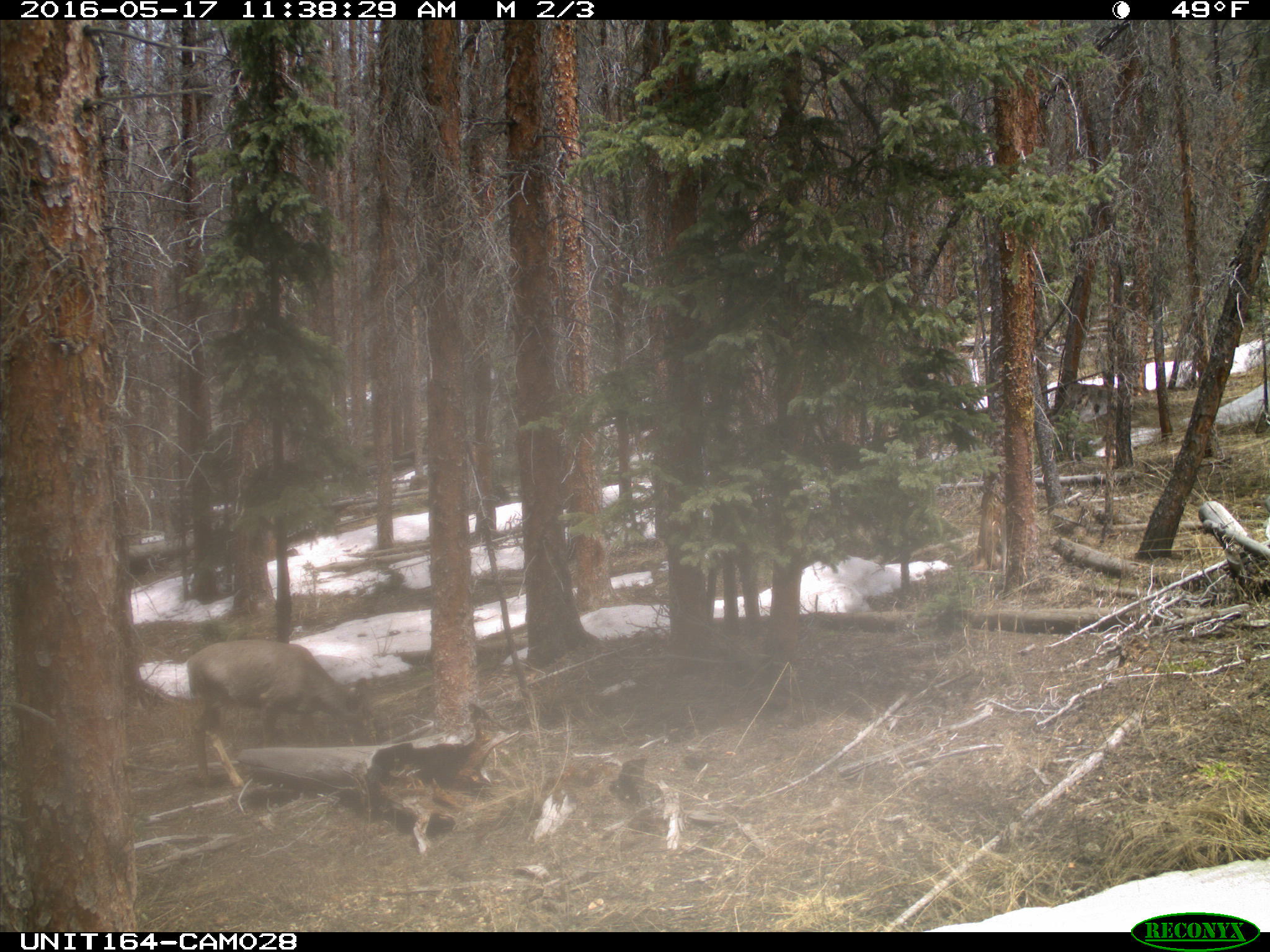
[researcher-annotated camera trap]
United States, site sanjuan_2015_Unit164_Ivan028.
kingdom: Animalia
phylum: Chordata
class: Mammalia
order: Artiodactyla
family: Cervidae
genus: Odocoileus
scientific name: Odocoileus hemionus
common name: mule deer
Odocoileus hemionus (mule deer).